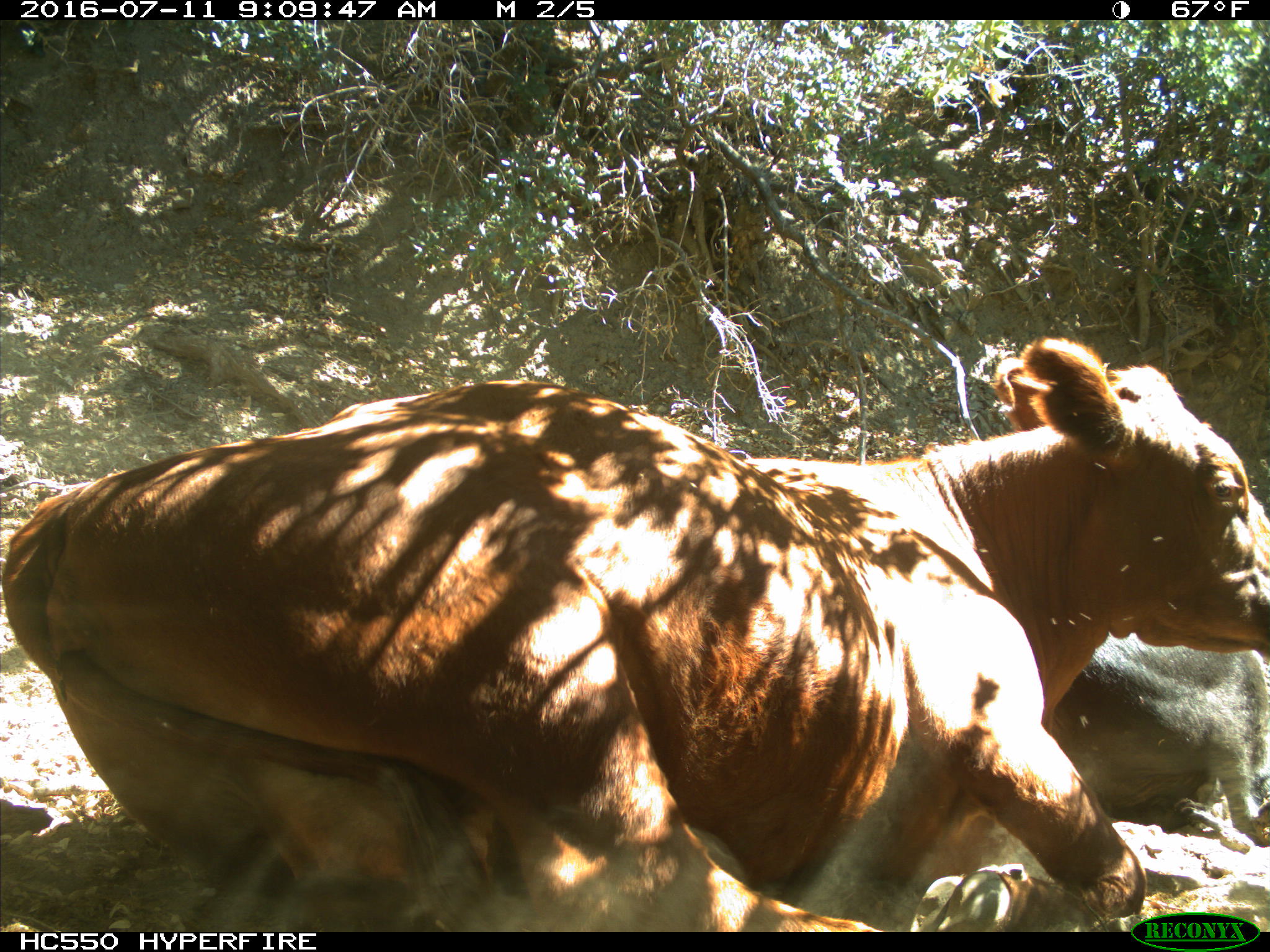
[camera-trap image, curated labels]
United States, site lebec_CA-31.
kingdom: Animalia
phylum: Chordata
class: Mammalia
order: Artiodactyla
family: Bovidae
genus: Bos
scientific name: Bos taurus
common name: domestic cow